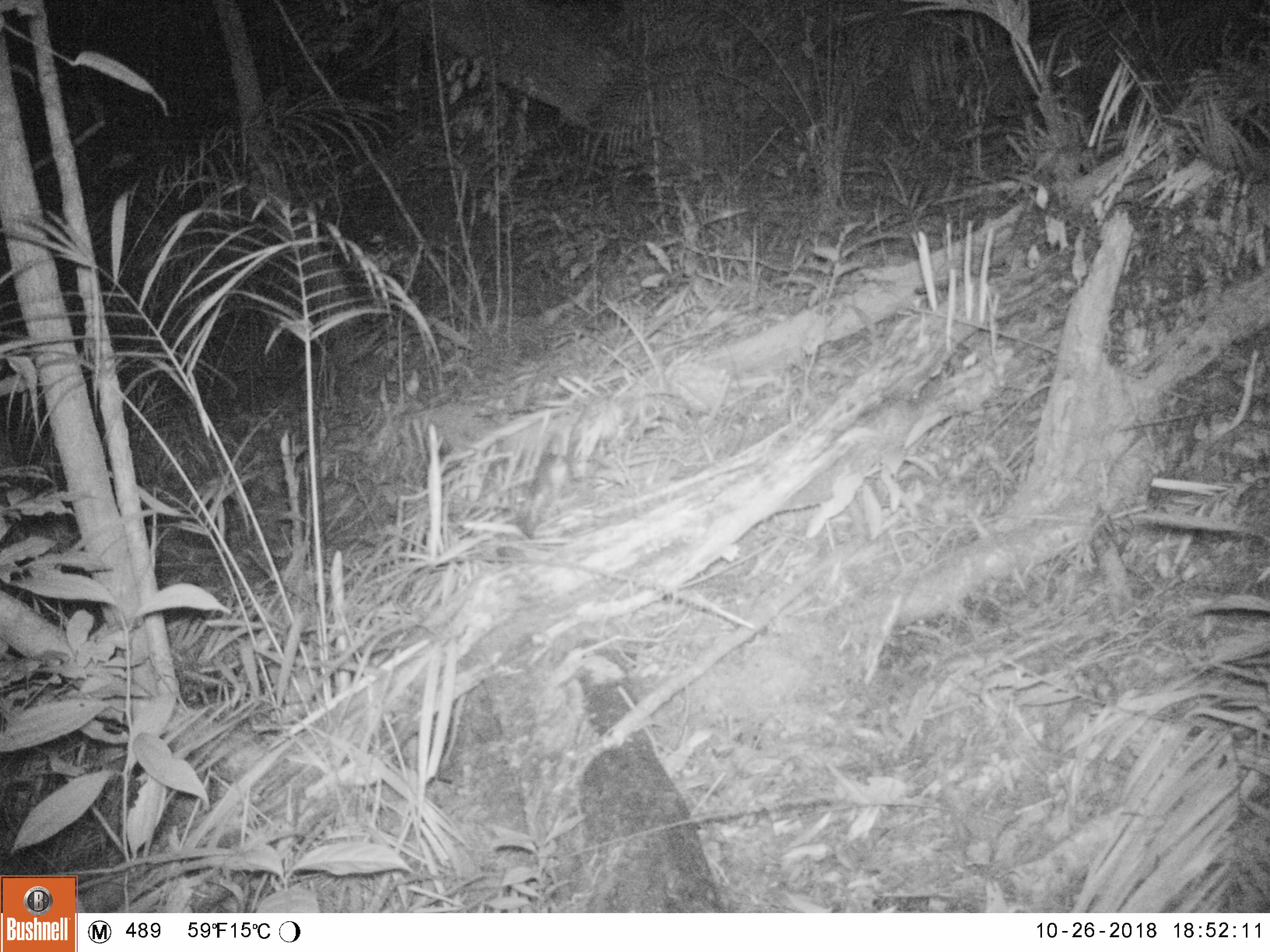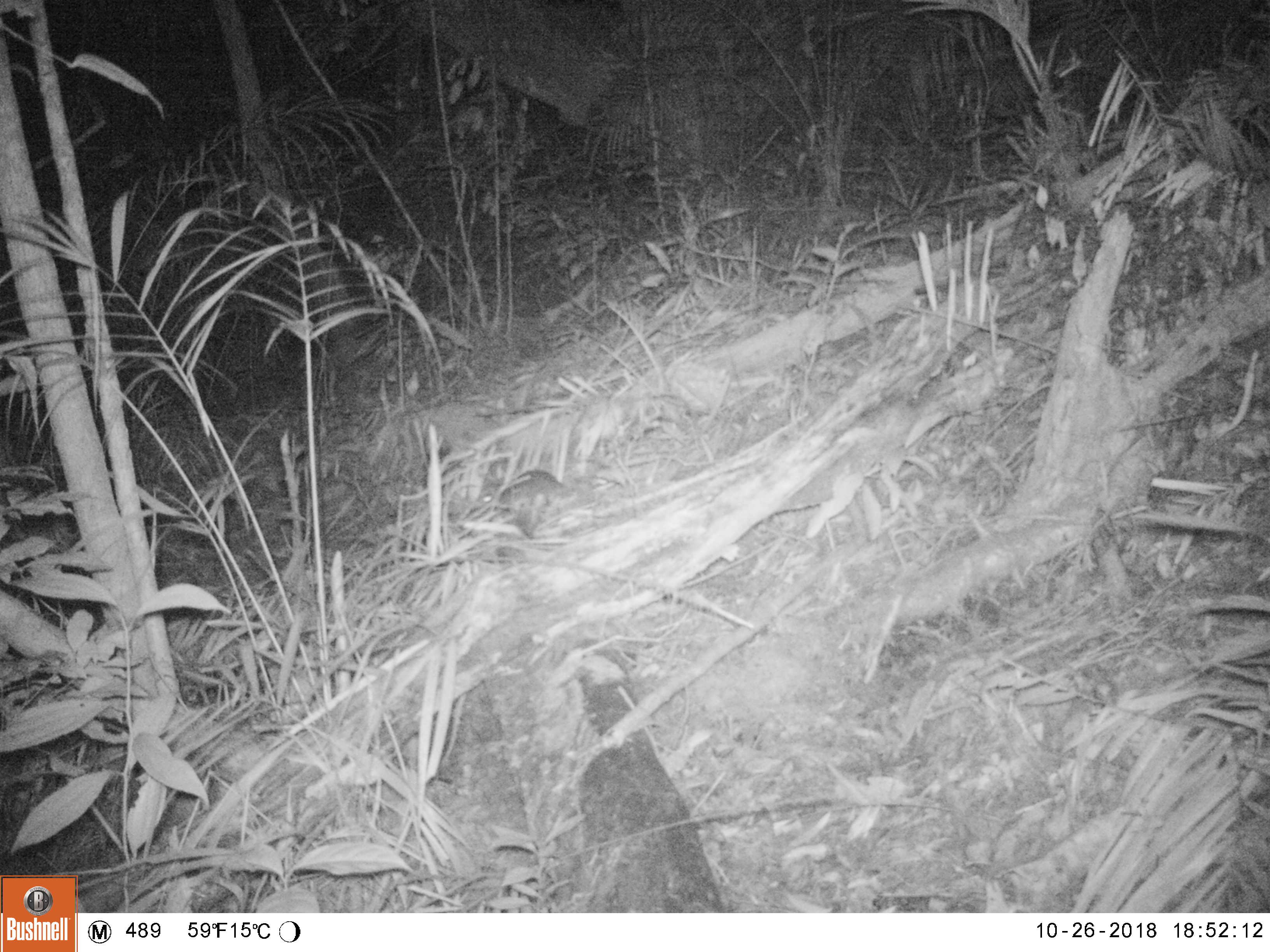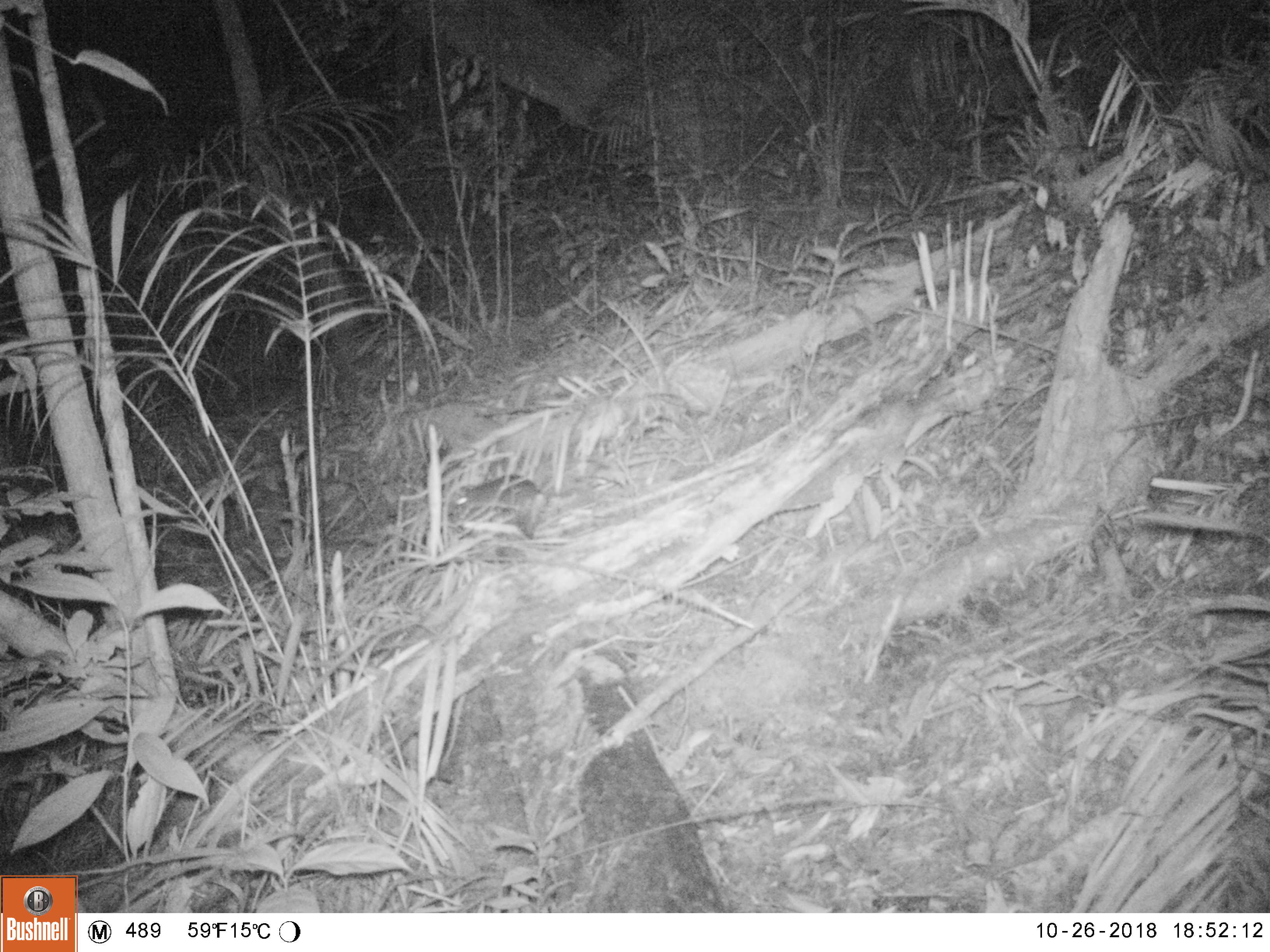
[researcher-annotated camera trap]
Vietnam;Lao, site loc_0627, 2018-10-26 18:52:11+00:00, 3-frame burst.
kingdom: Animalia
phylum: Chordata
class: Mammalia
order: Rodentia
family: Muridae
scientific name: Muridae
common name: old-world mice and rats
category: unidentified murid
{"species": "unidentified murid (old-world mice and rats) (Muridae)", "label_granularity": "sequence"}